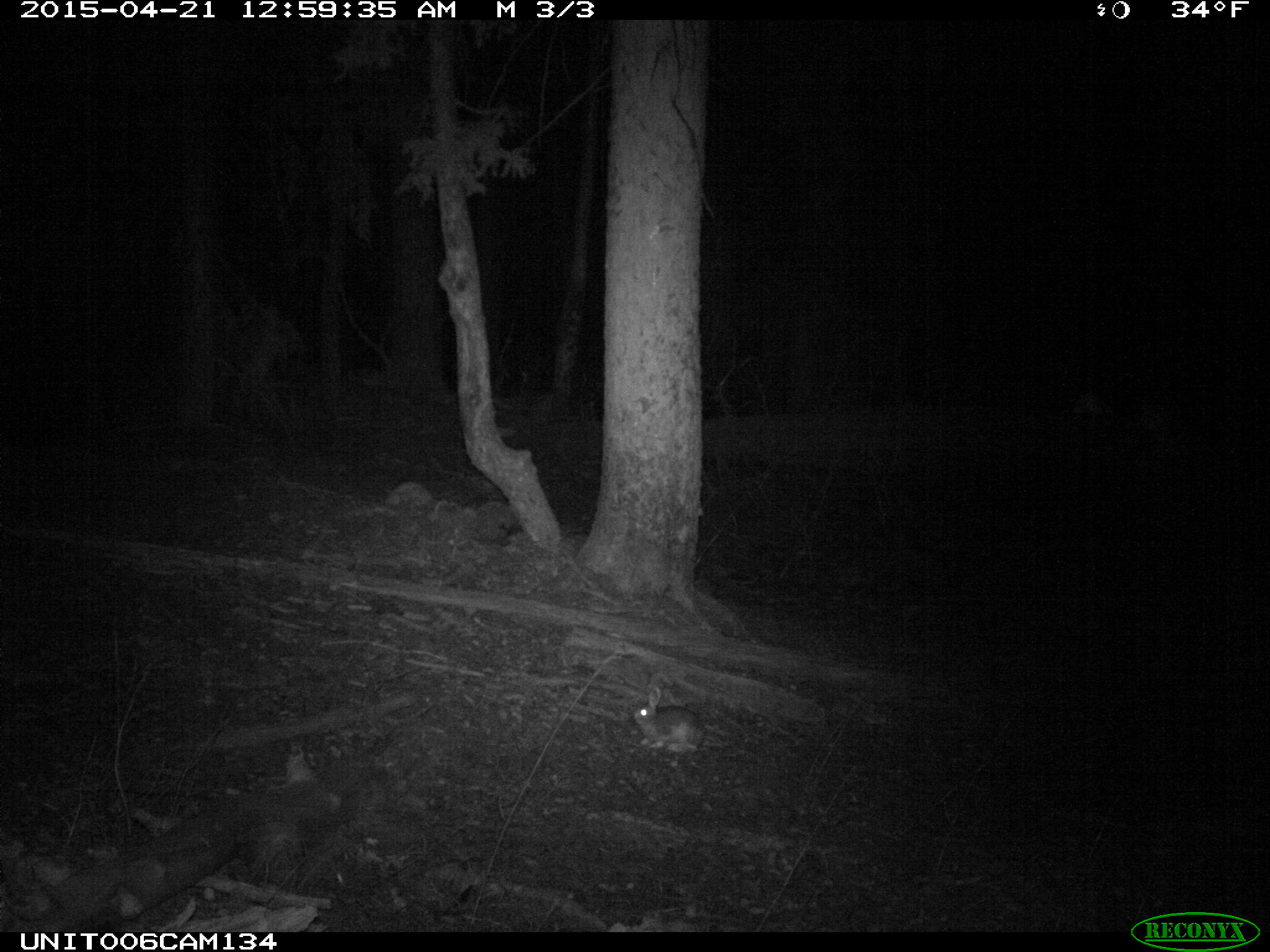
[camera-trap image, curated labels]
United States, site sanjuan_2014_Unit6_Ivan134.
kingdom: Animalia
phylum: Chordata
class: Mammalia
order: Lagomorpha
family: Leporidae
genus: Lepus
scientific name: Lepus americanus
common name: snowshoe hare